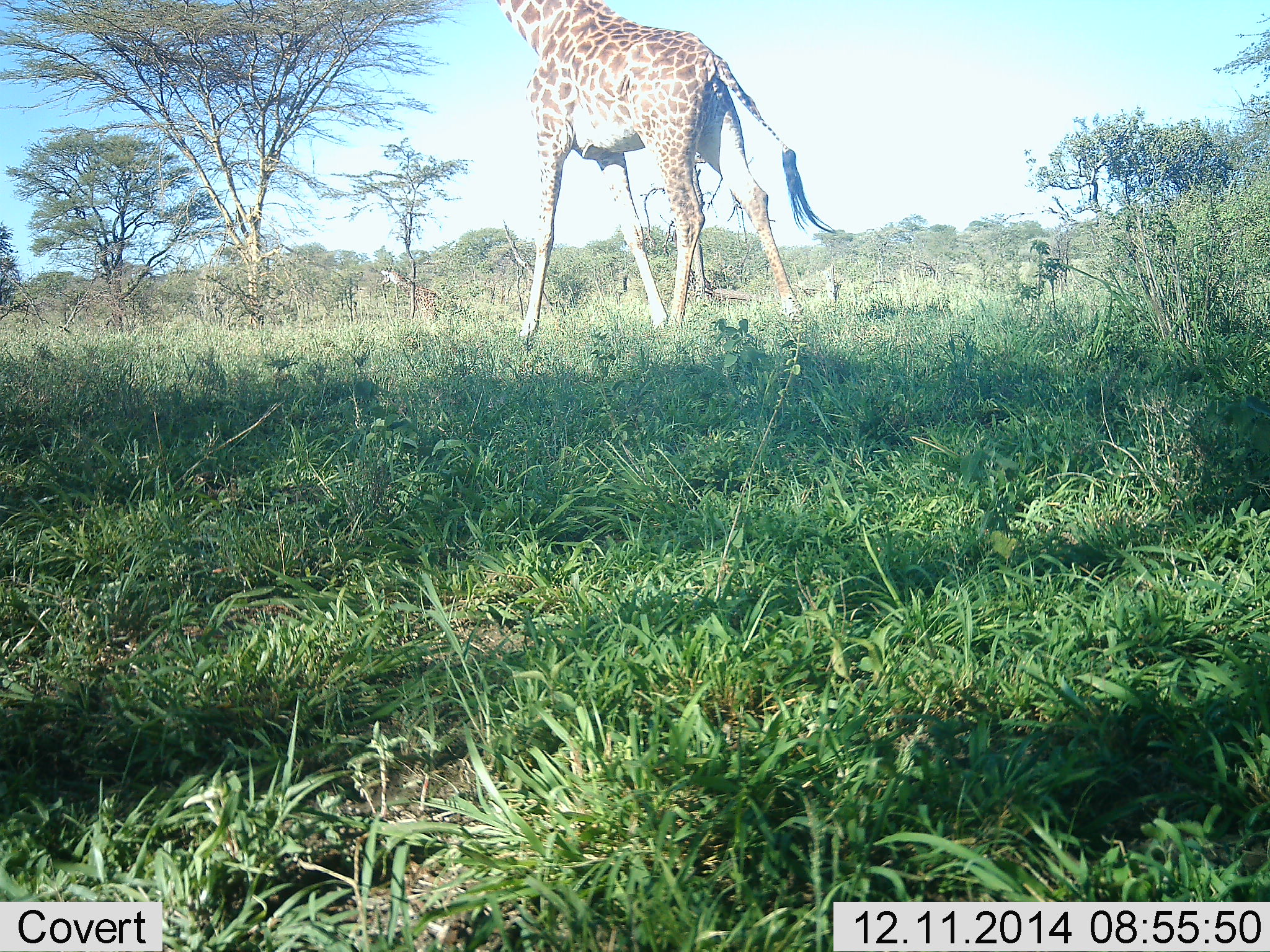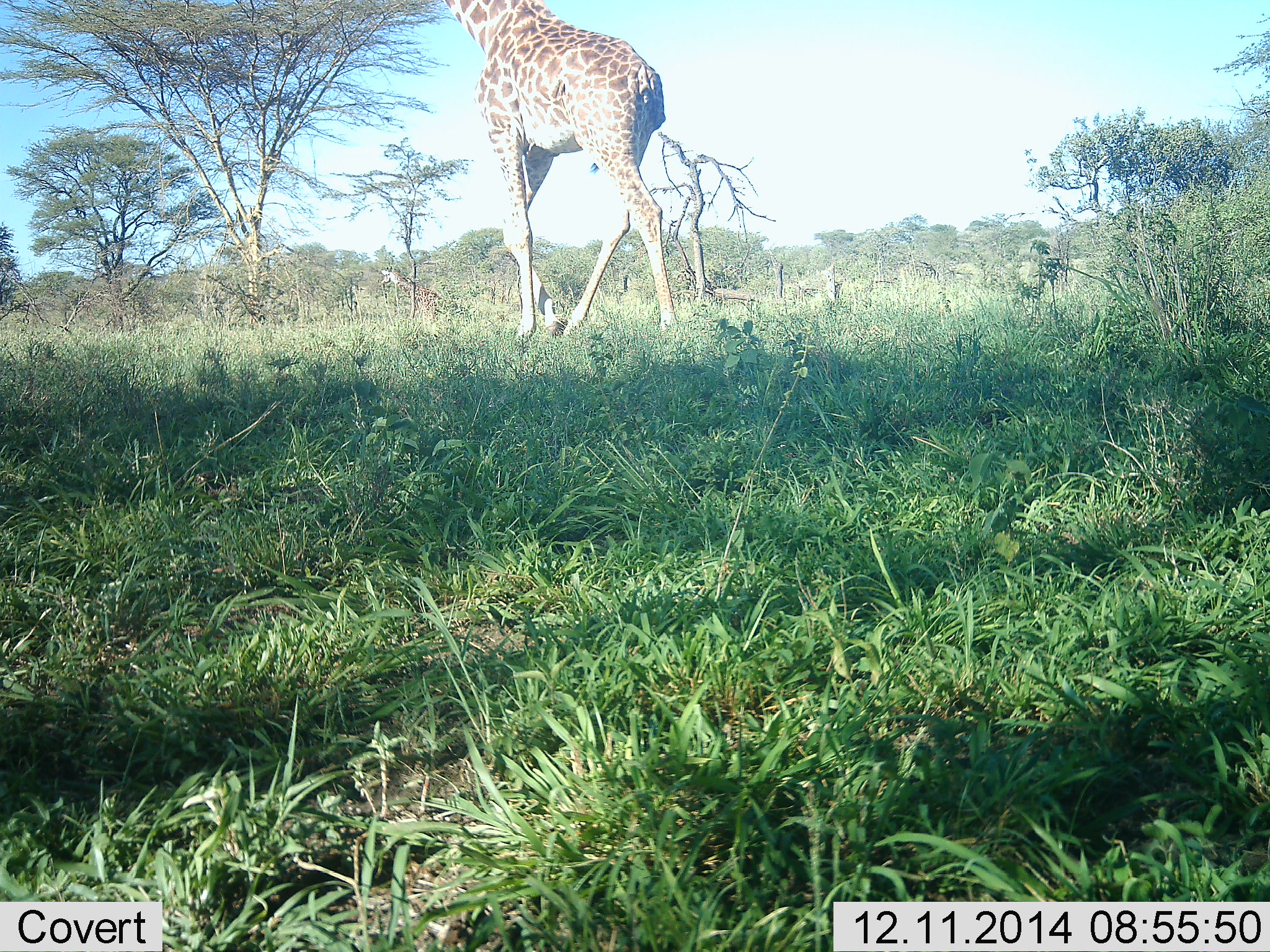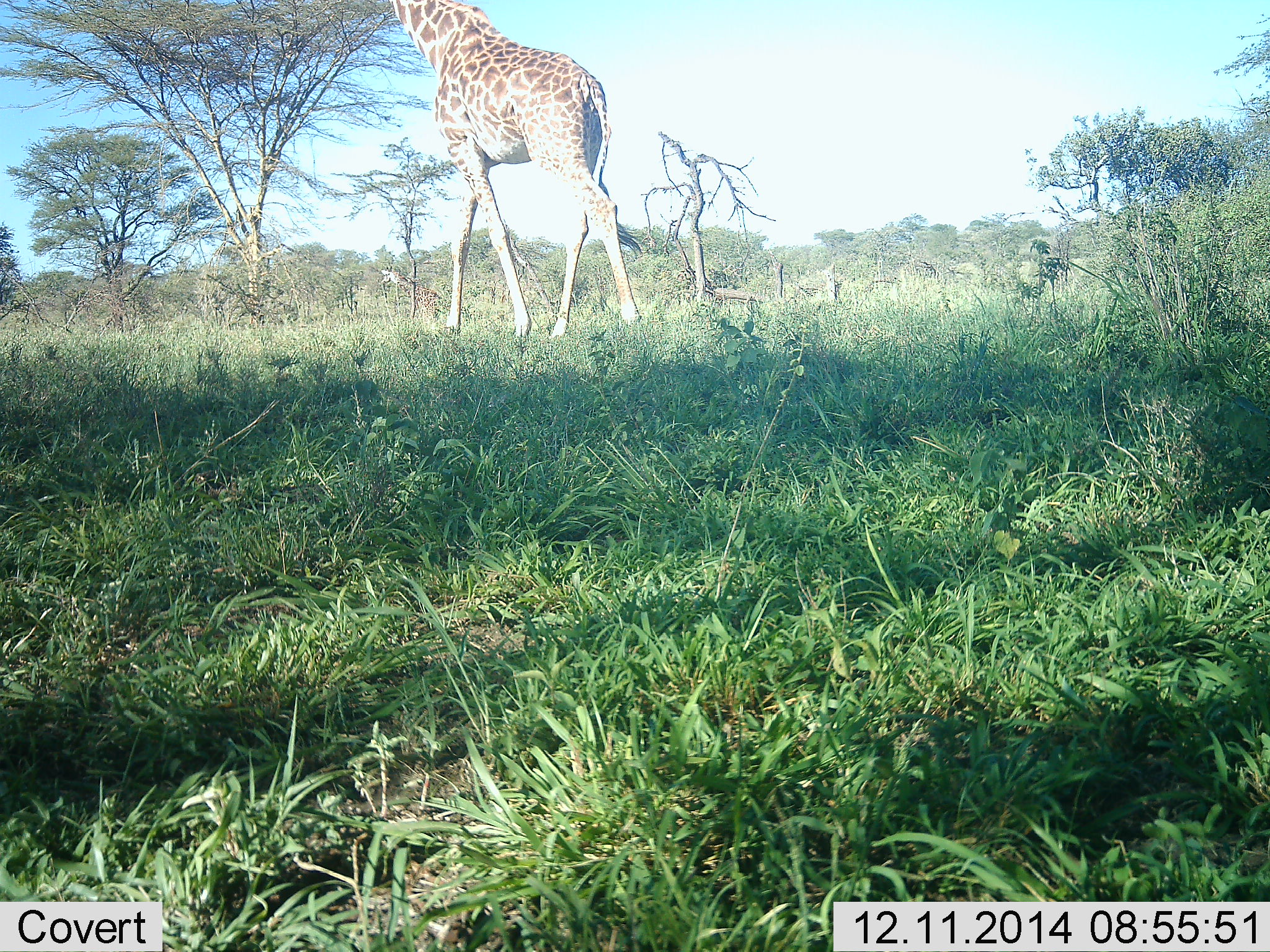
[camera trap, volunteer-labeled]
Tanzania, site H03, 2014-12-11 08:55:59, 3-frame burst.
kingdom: Animalia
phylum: Chordata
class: Mammalia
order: Artiodactyla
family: Giraffidae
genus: Giraffa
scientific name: Giraffa camelopardalis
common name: giraffe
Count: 1.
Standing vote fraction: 0%.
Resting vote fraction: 0%.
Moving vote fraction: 100%.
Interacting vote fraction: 0%.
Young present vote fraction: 0%.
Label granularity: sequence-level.